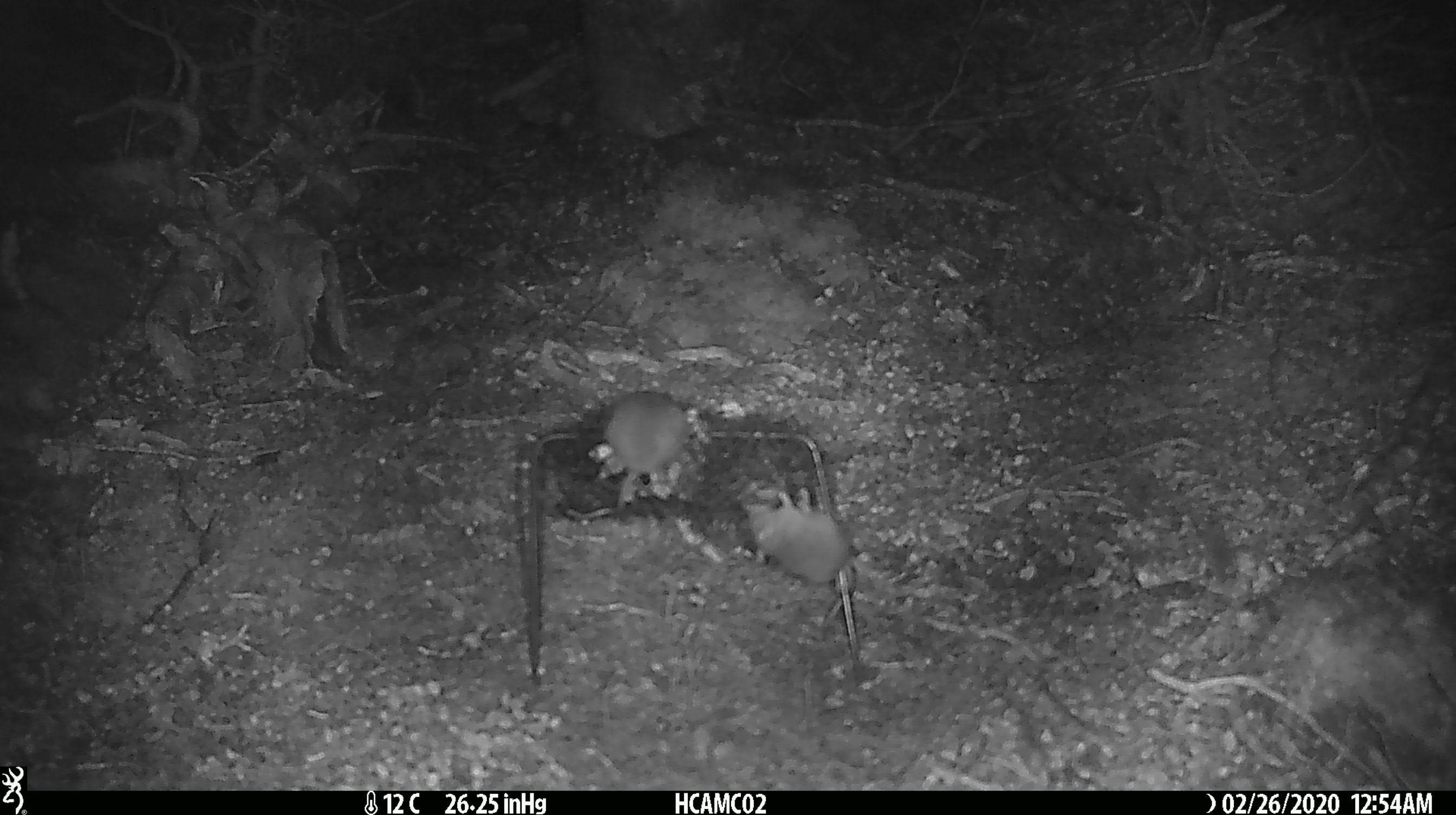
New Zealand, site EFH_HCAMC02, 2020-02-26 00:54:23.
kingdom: Animalia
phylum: Chordata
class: Mammalia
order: Rodentia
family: Muridae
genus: Mus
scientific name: Mus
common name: mouse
Mouse (Mus).